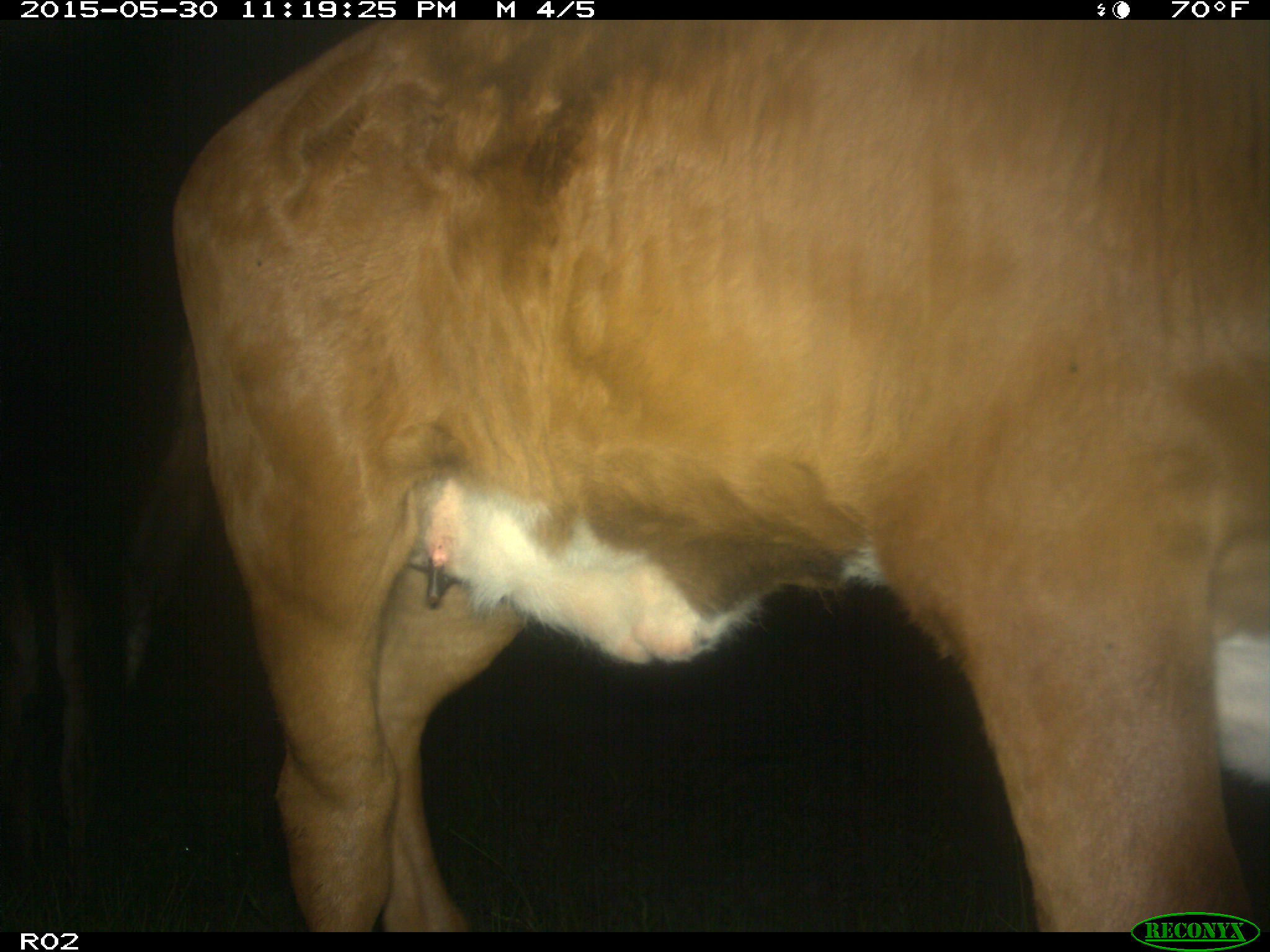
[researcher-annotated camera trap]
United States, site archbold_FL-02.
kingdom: Animalia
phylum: Chordata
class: Mammalia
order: Artiodactyla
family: Bovidae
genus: Bos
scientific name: Bos taurus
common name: domestic cow